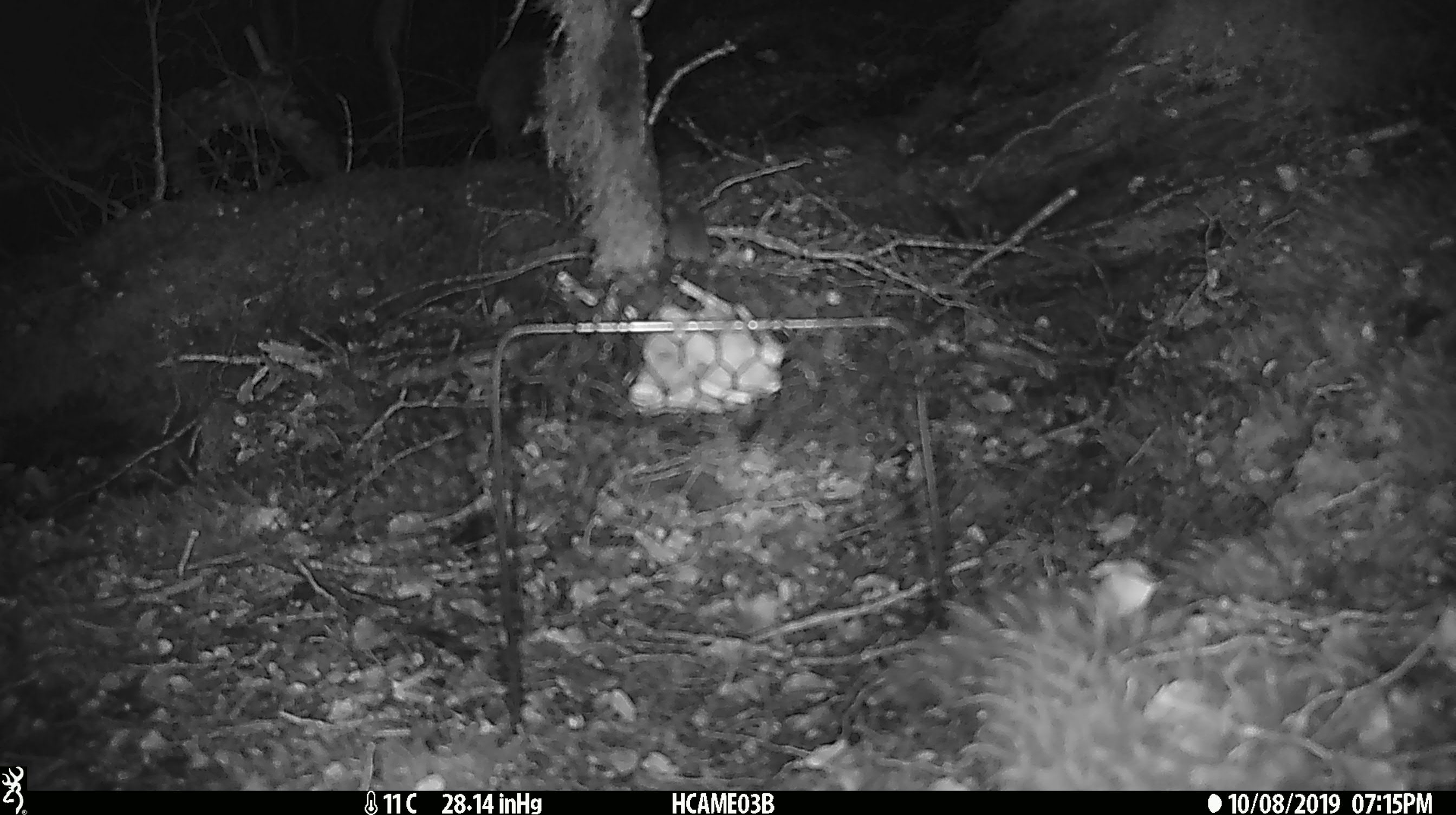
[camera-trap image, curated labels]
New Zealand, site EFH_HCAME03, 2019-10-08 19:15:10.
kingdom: Animalia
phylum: Chordata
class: Mammalia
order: Rodentia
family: Muridae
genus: Mus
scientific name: Mus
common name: mouse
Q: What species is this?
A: Mouse (Mus).